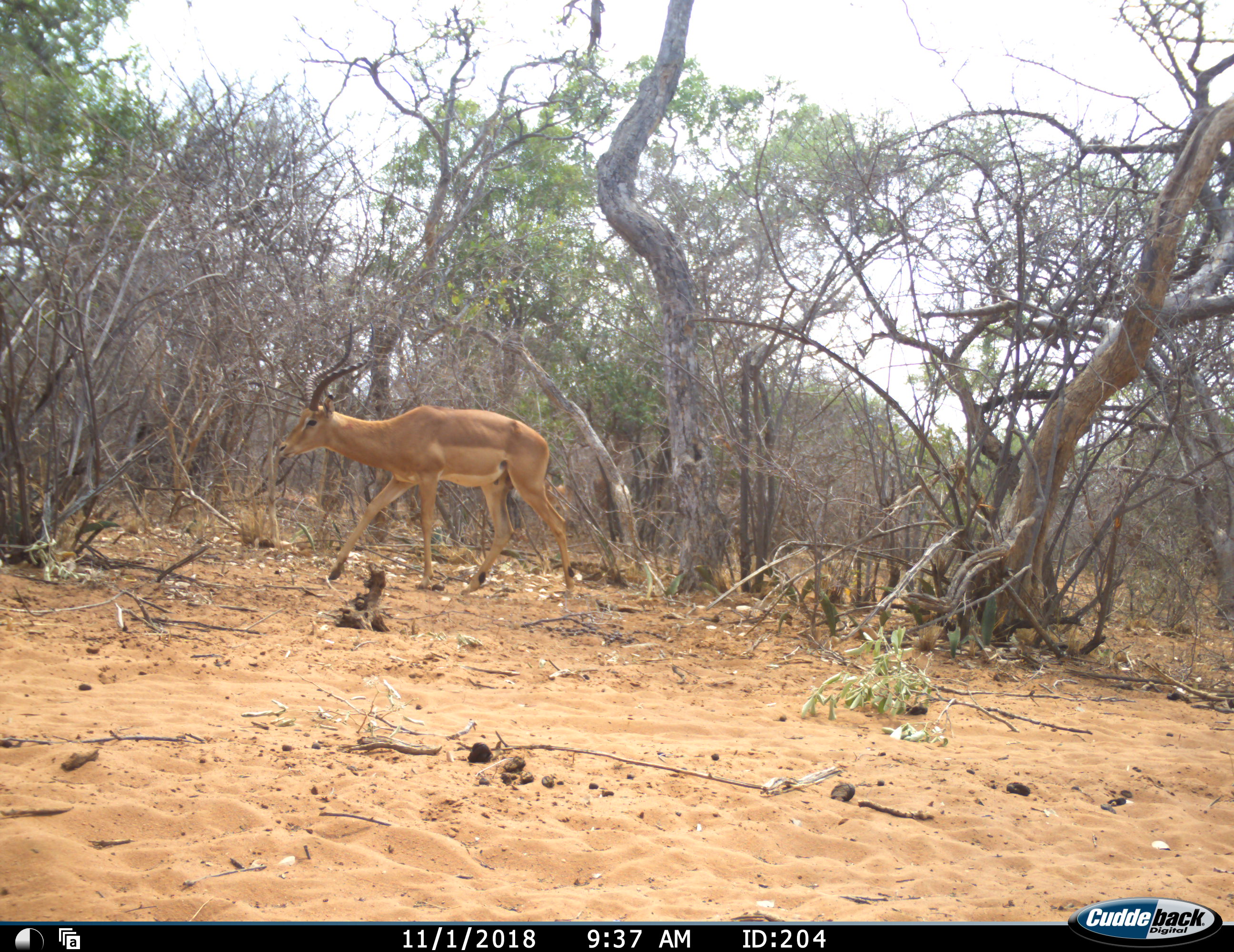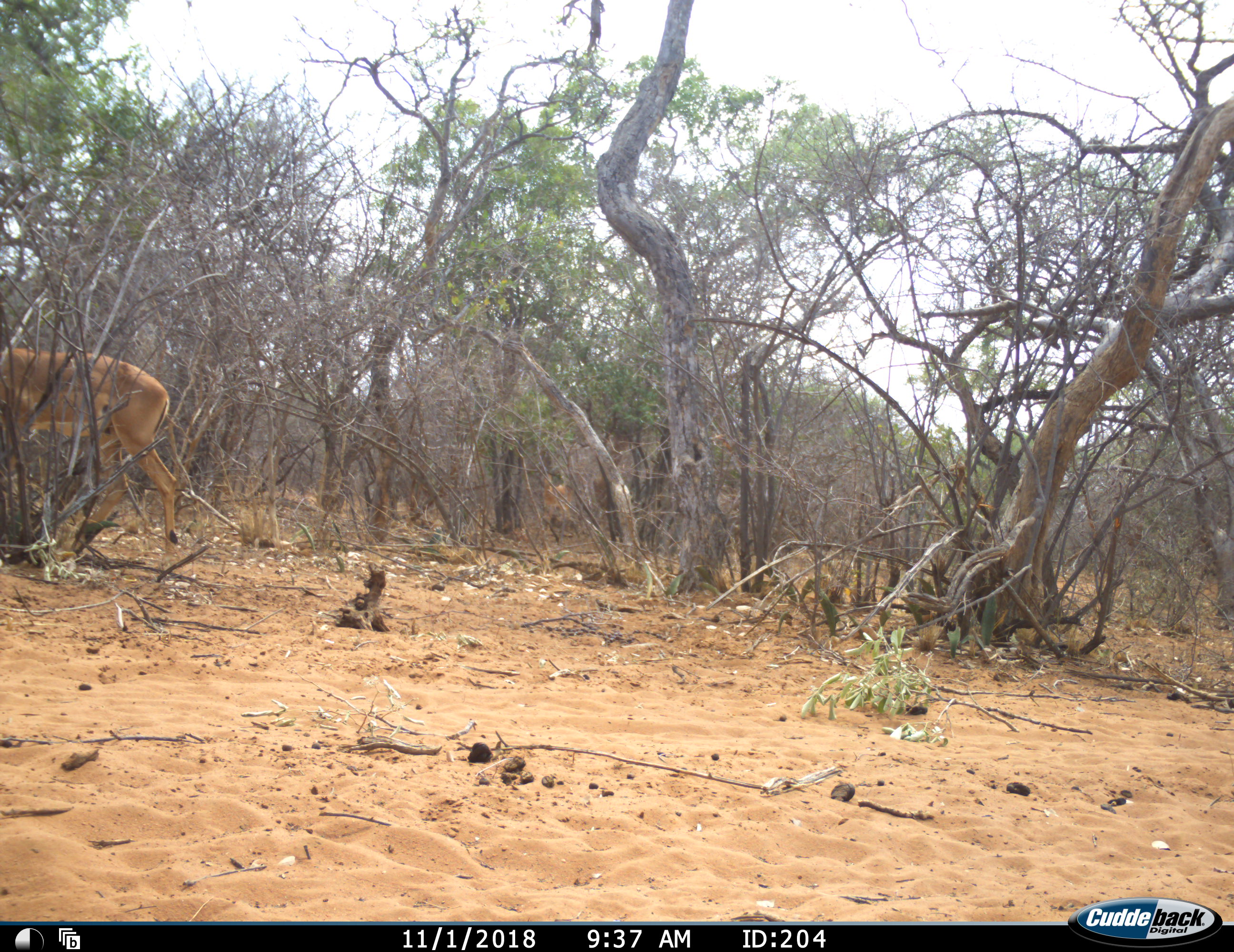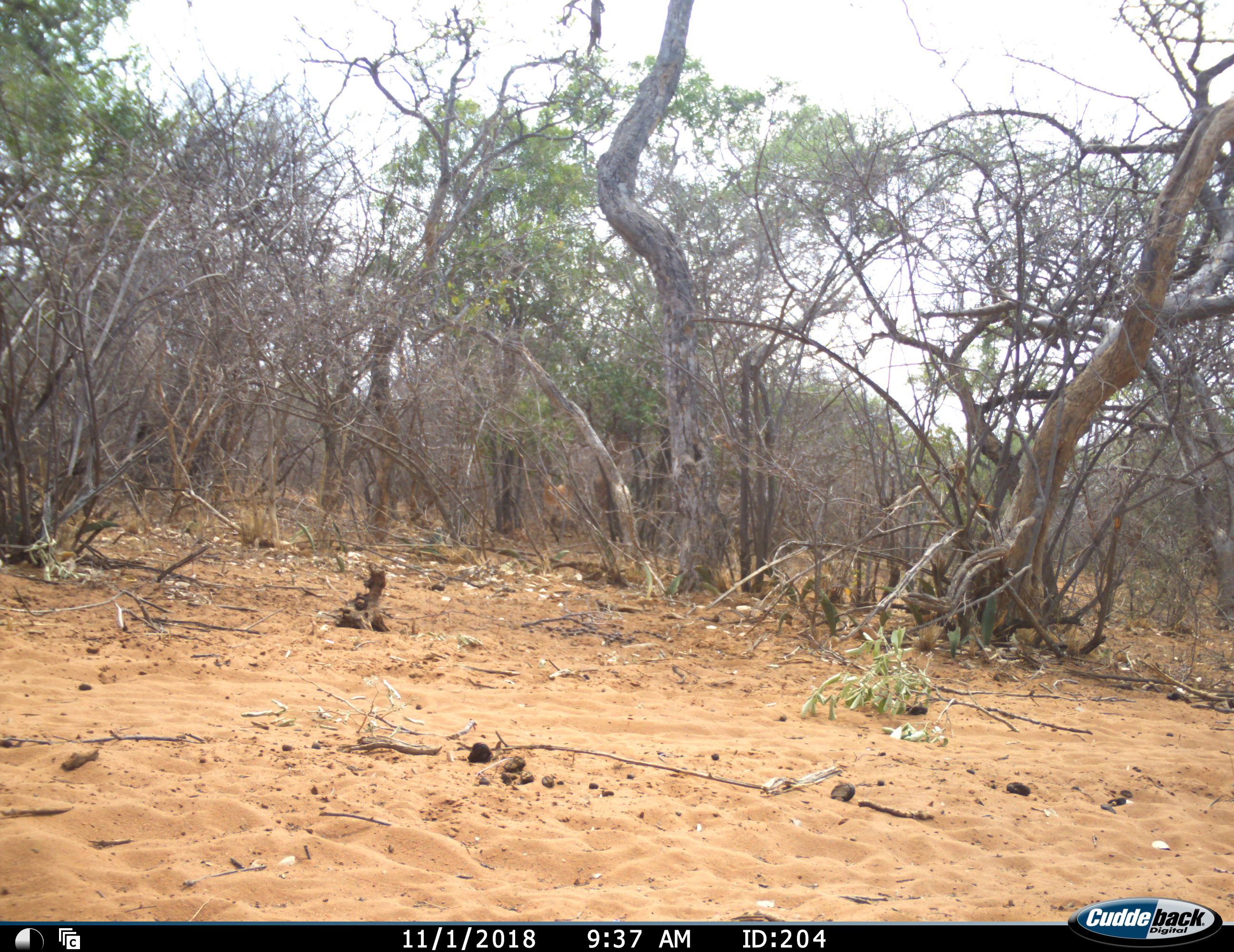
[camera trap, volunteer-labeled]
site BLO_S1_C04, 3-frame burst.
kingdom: Animalia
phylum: Chordata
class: Mammalia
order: Artiodactyla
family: Bovidae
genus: Aepyceros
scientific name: Aepyceros melampus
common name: impala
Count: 1.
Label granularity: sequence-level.